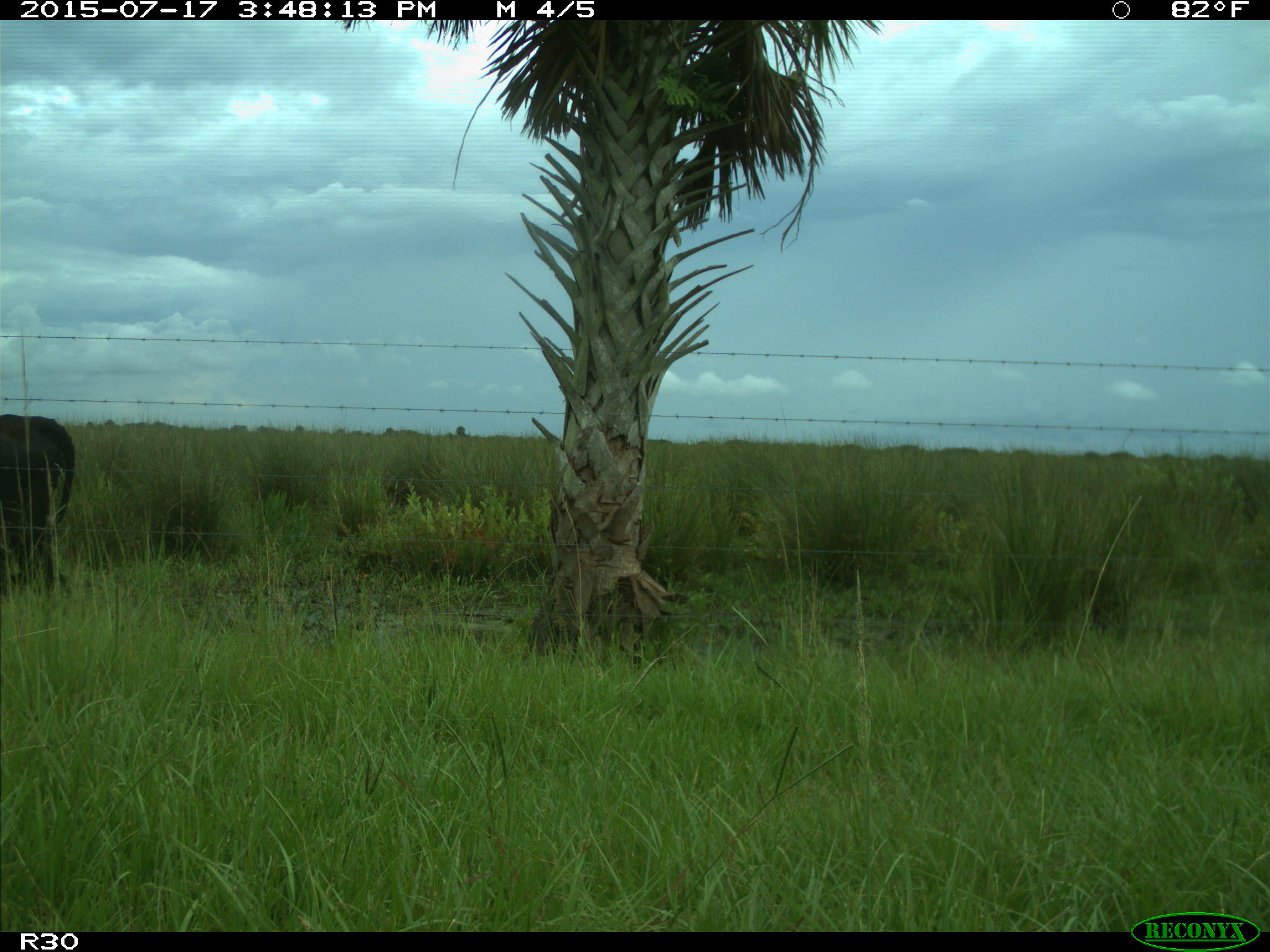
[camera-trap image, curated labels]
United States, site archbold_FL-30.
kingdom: Animalia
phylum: Chordata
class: Mammalia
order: Artiodactyla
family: Bovidae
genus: Bos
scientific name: Bos taurus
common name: domestic cow